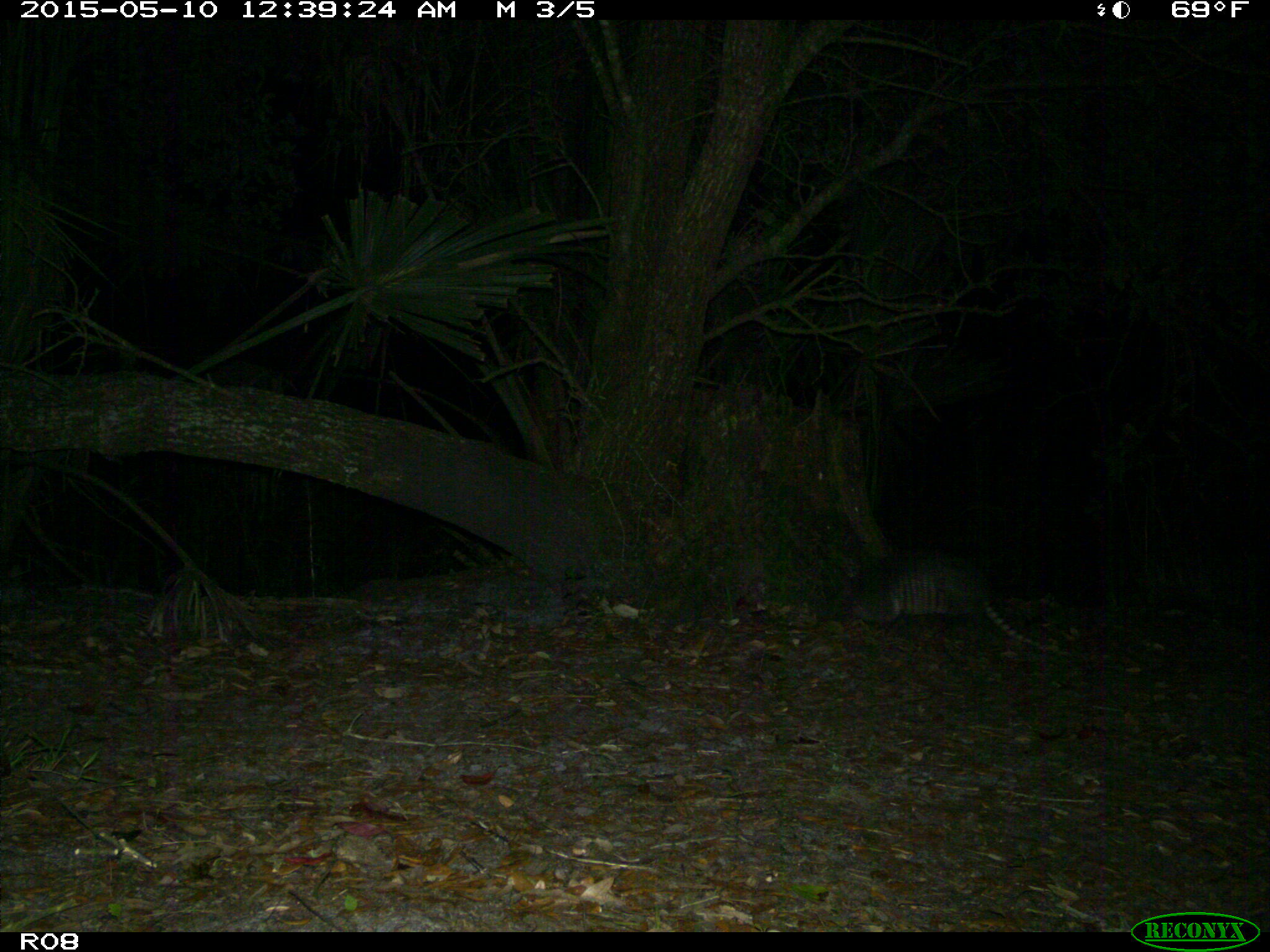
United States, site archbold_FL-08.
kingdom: Animalia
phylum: Chordata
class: Mammalia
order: Cingulata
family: Dasypodidae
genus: Dasypus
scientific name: Dasypus novemcinctus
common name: nine-banded armadillo